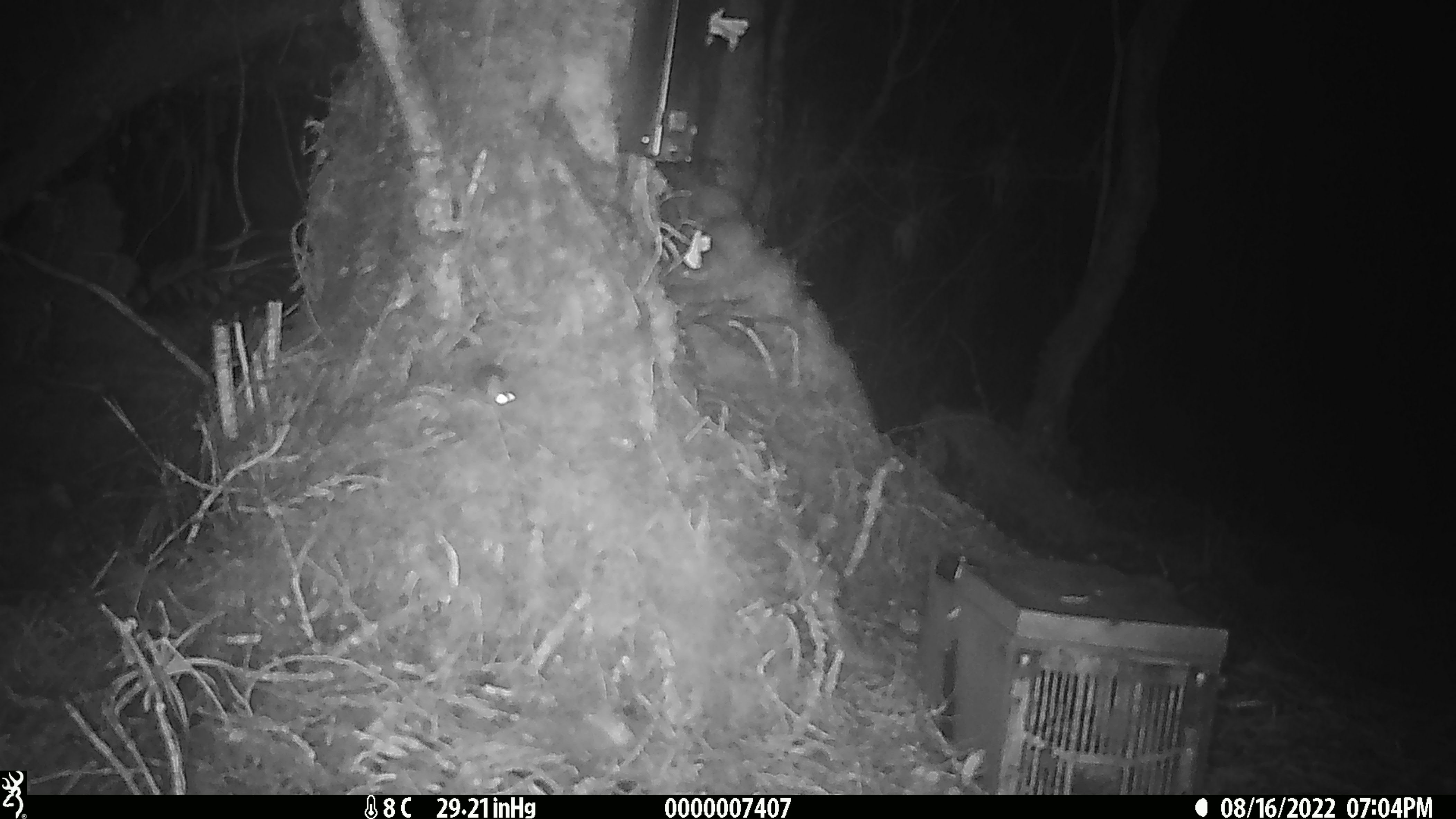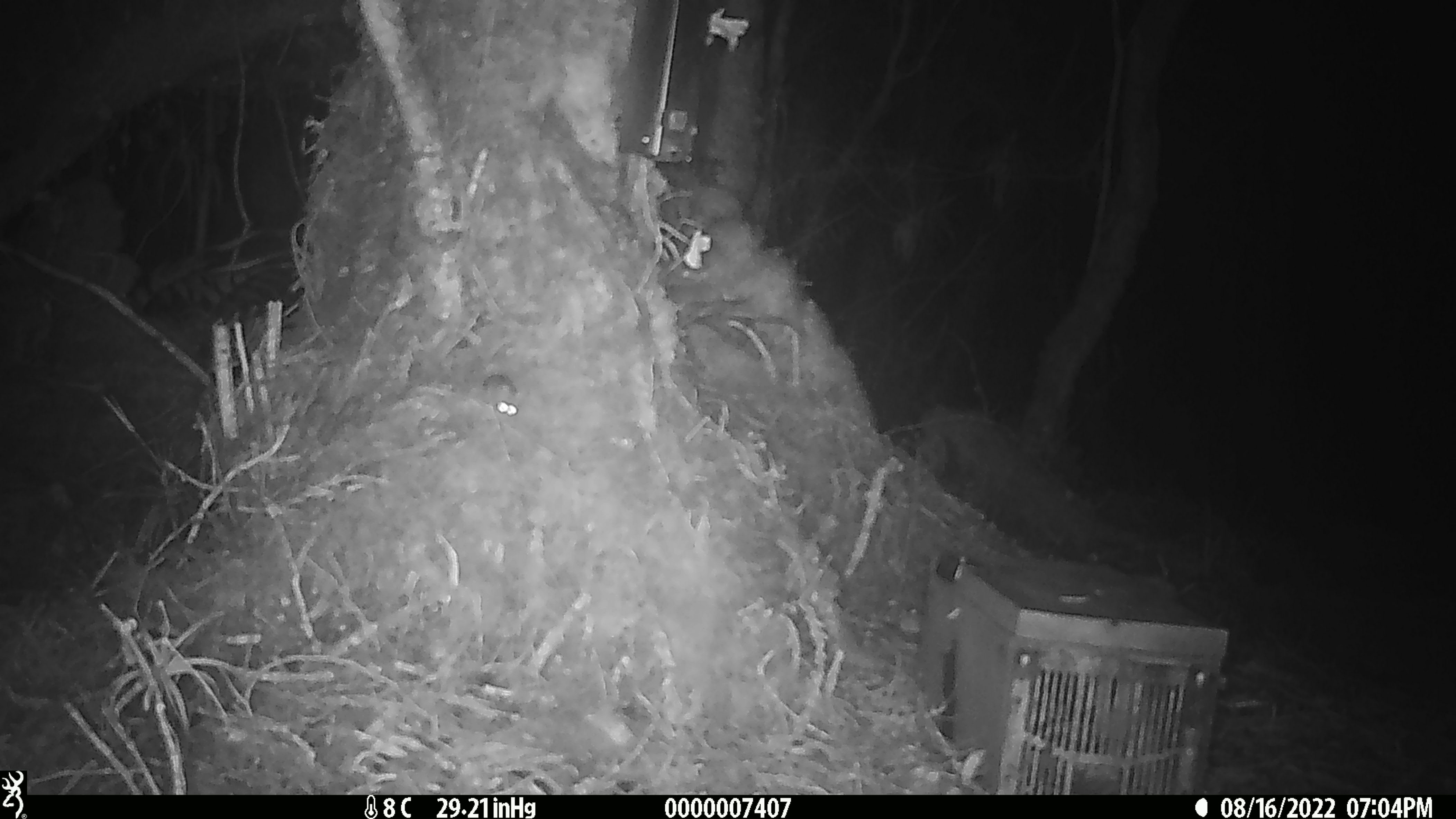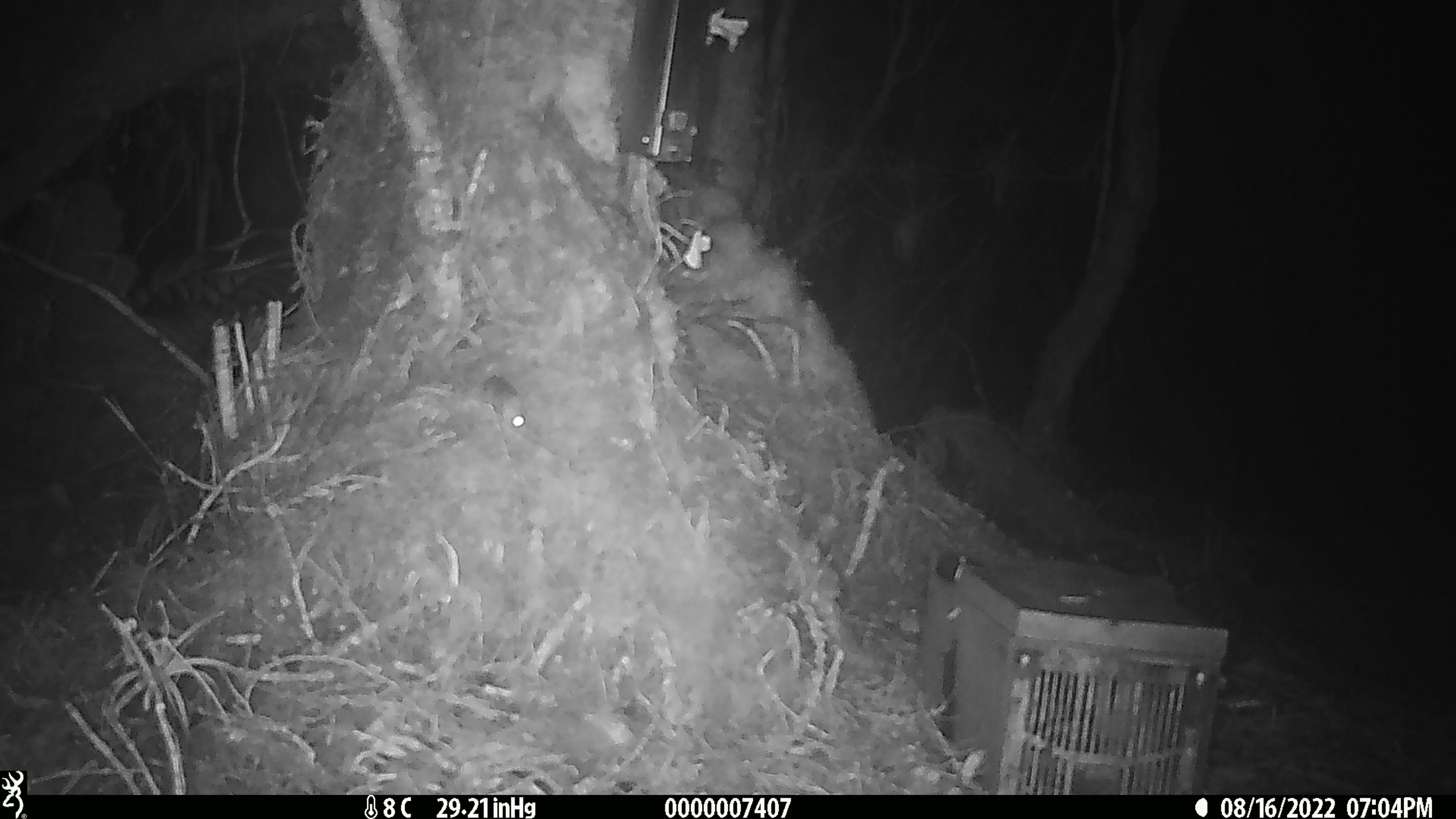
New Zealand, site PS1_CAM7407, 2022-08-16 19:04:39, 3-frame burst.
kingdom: Animalia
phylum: Chordata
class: Mammalia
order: Rodentia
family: Muridae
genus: Mus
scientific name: Mus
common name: mouse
Mouse (Mus).